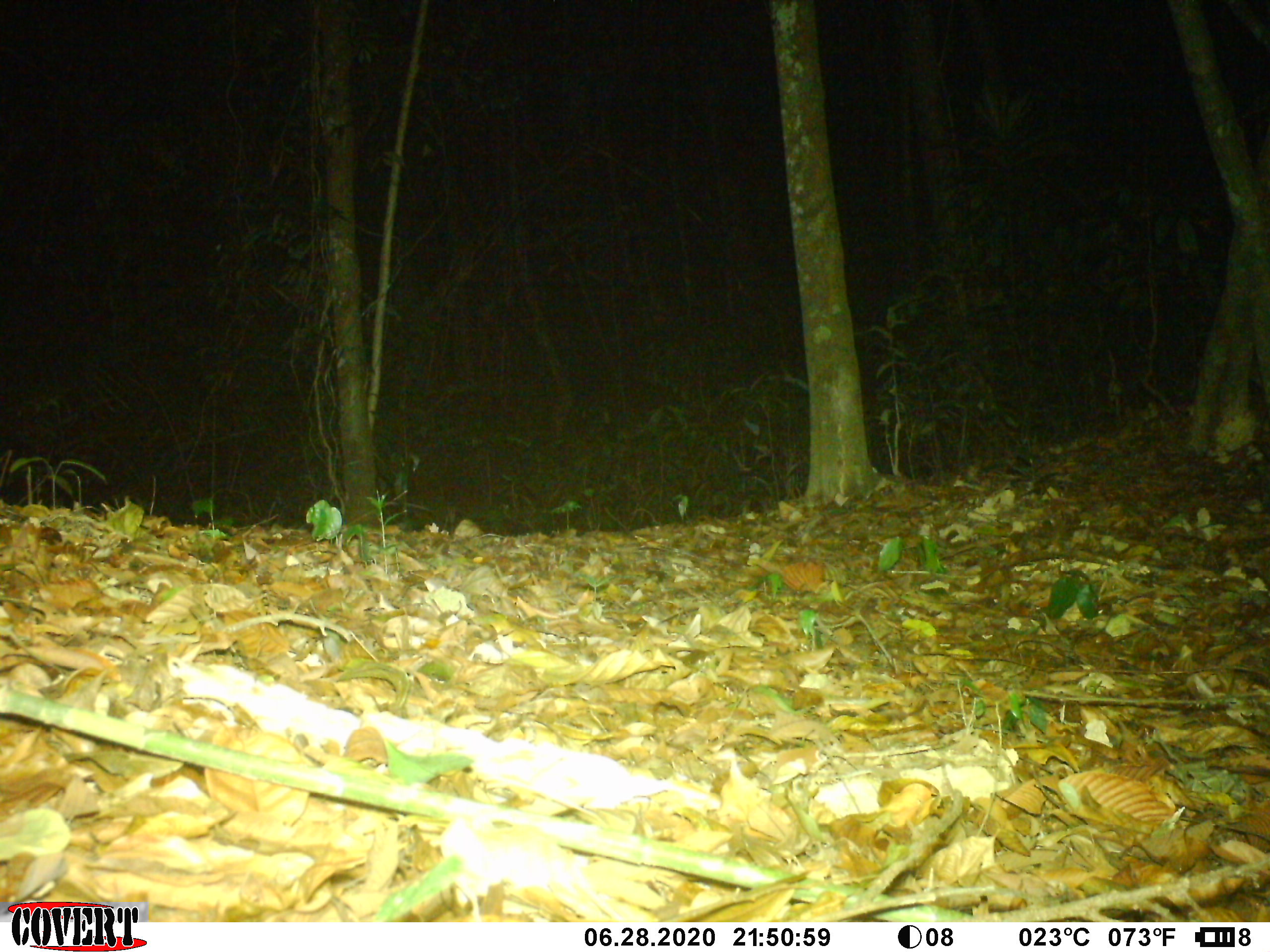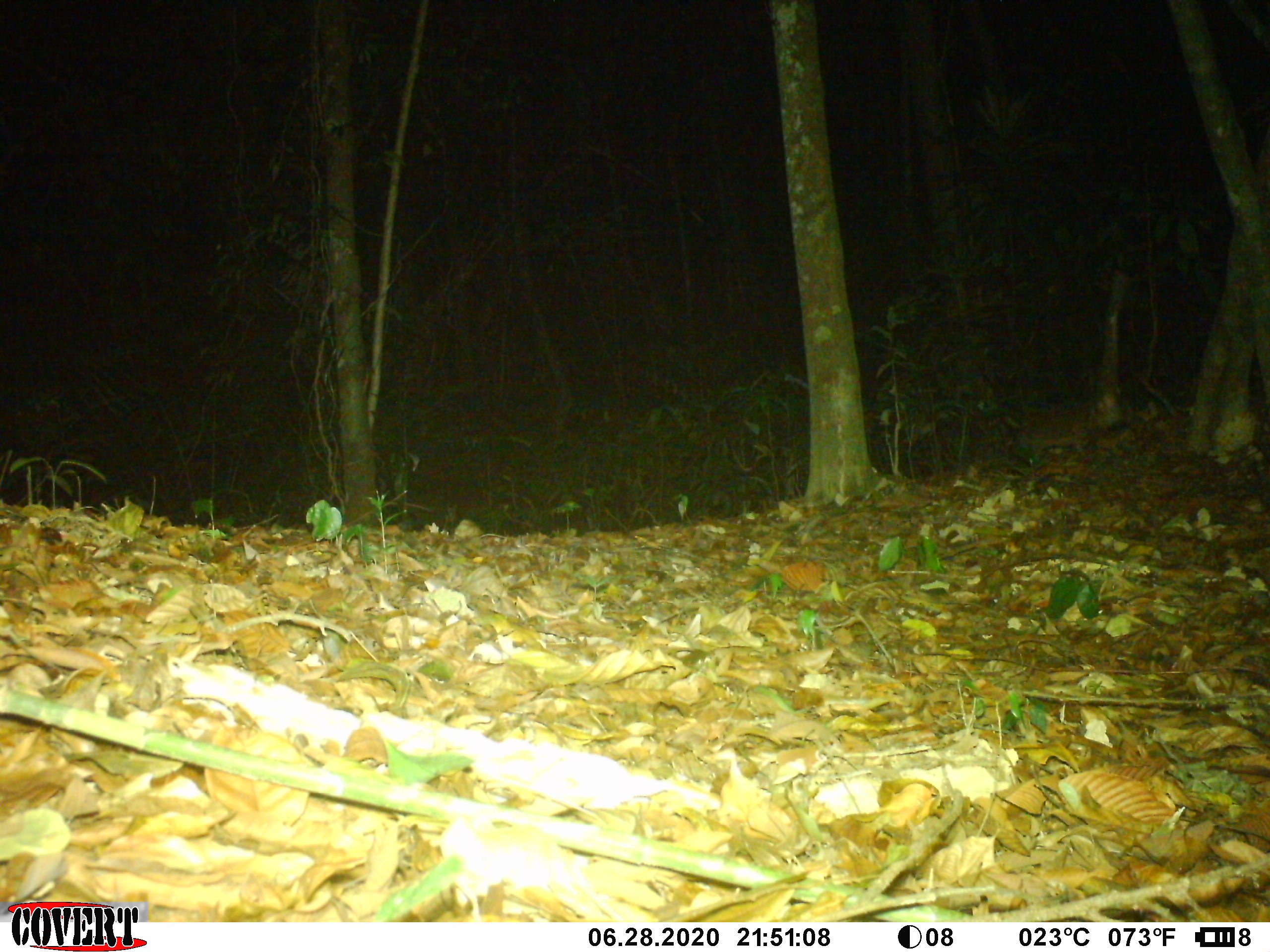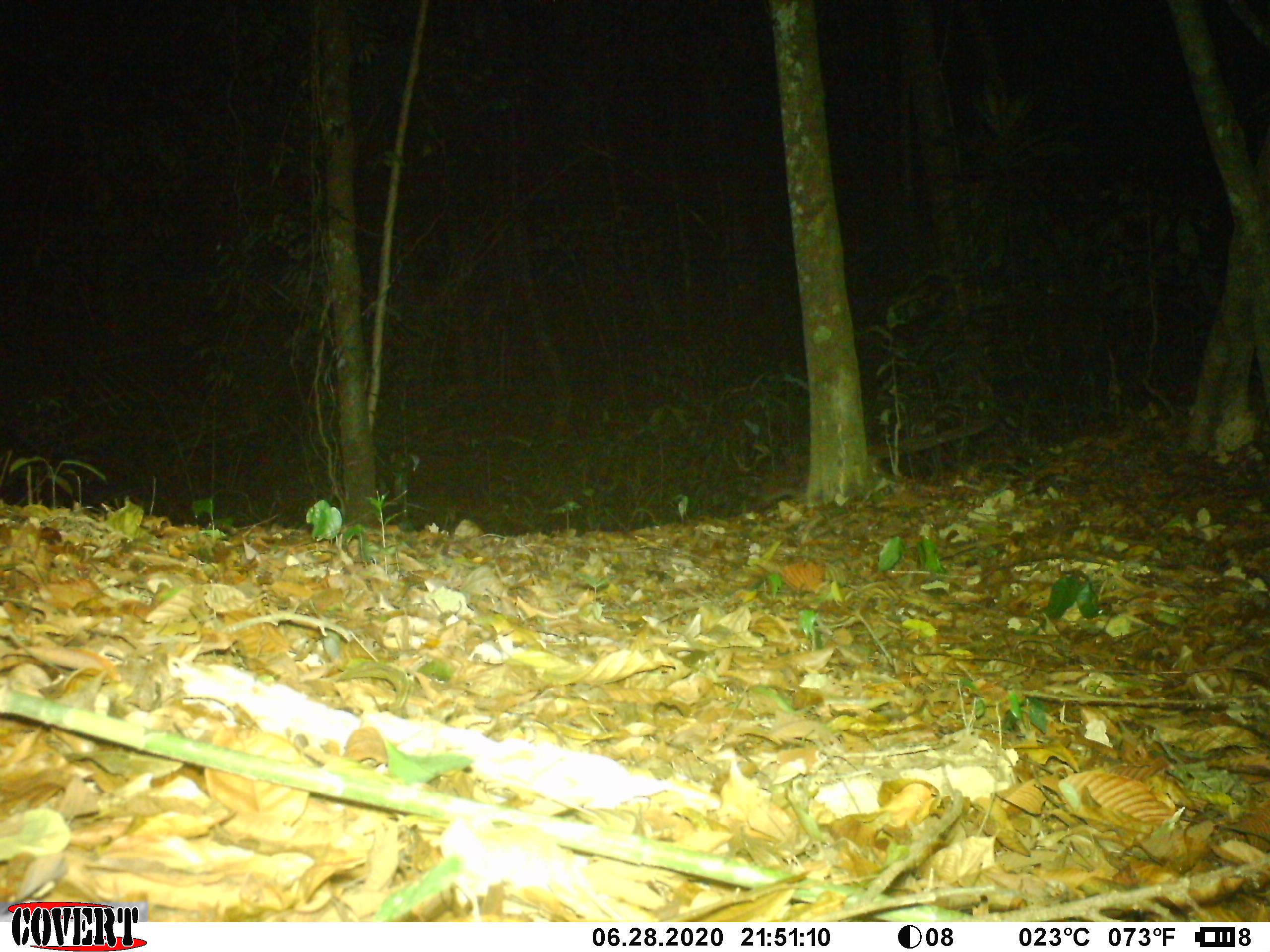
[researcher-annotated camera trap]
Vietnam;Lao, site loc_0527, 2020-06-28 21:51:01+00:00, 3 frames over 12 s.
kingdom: Animalia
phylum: Chordata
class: Mammalia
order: Carnivora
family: Viverridae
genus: Paguma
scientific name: Paguma larvata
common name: masked palm civet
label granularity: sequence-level